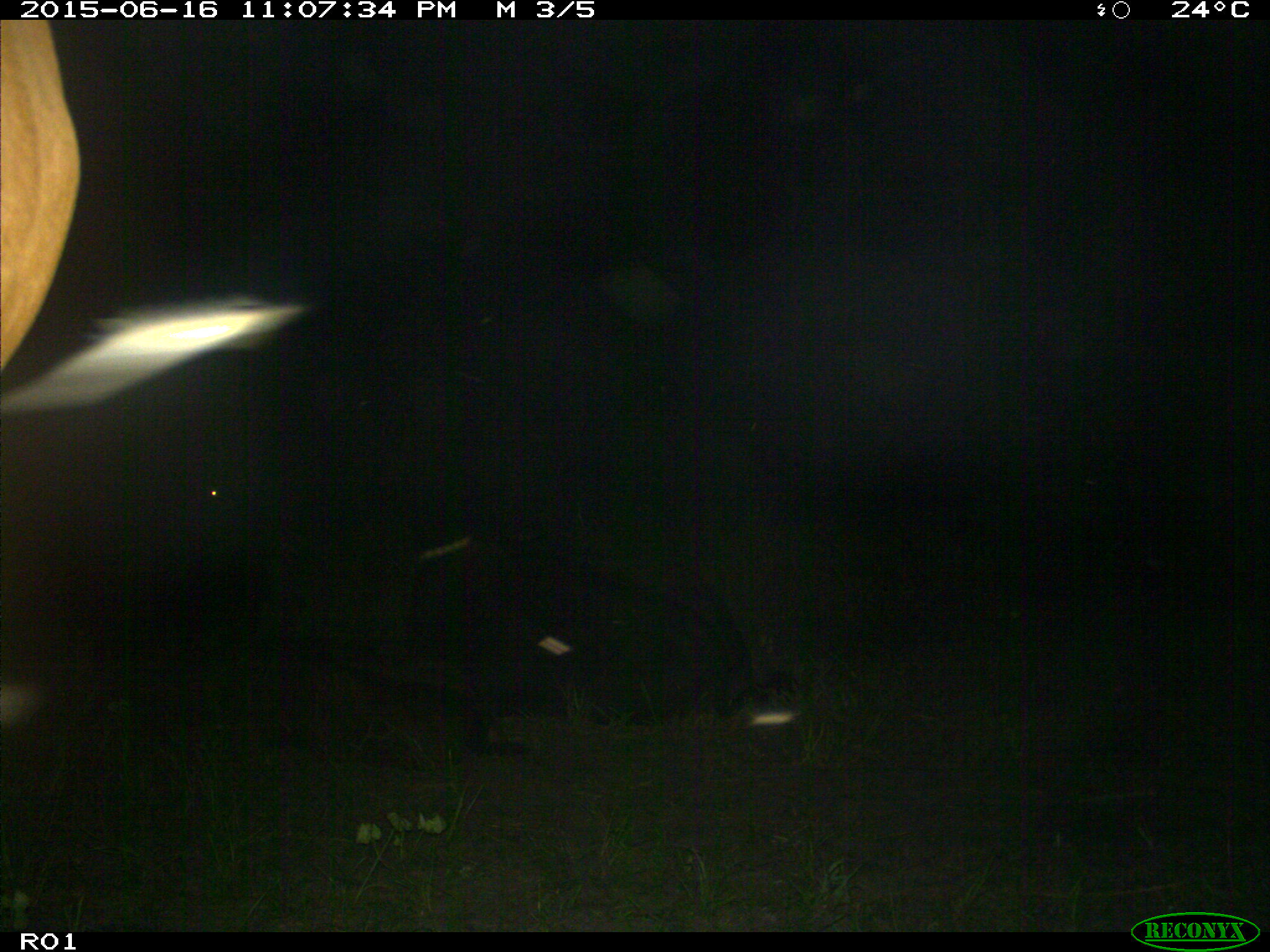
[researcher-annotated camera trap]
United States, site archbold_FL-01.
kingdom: Animalia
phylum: Chordata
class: Mammalia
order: Artiodactyla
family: Bovidae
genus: Bos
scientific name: Bos taurus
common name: domestic cow